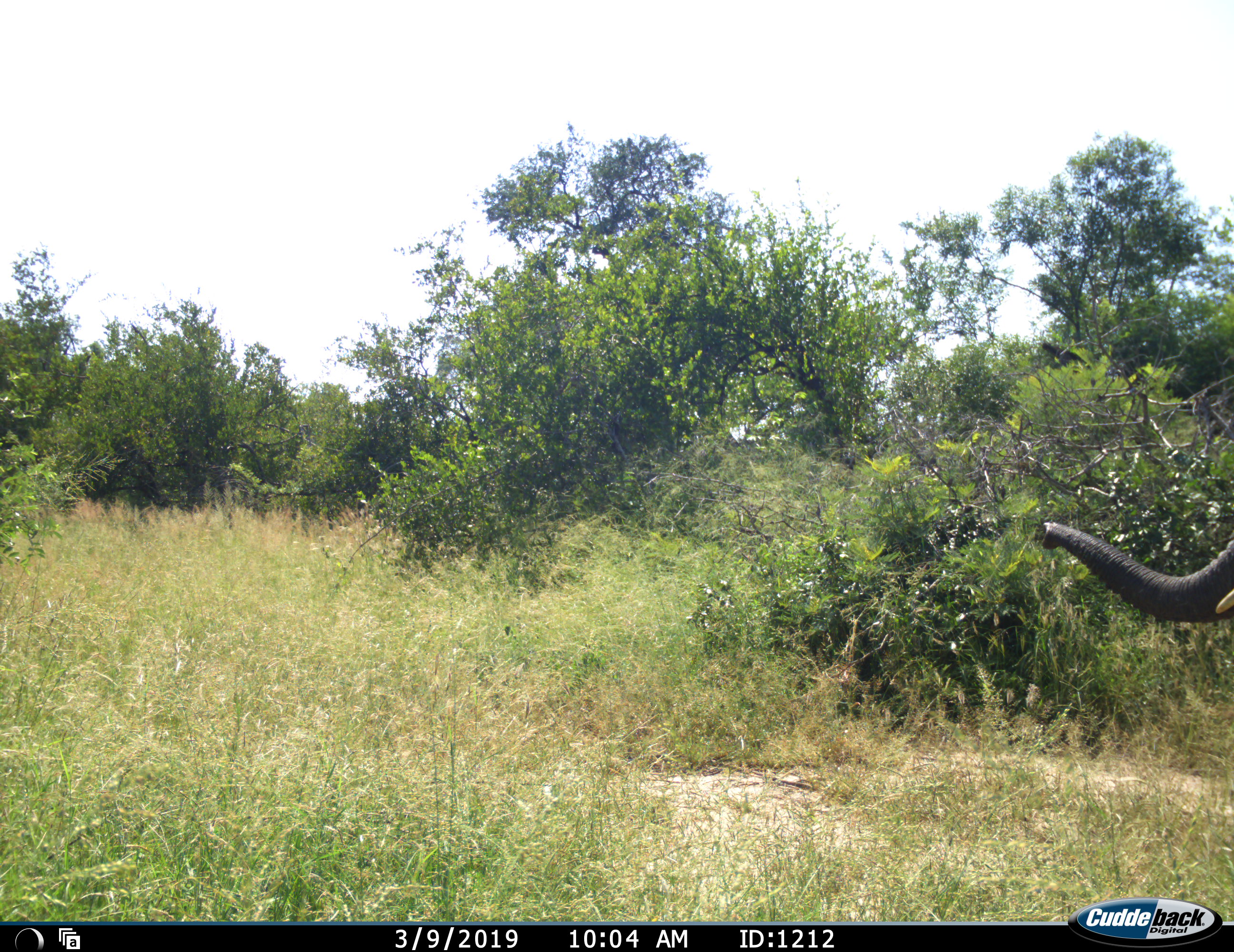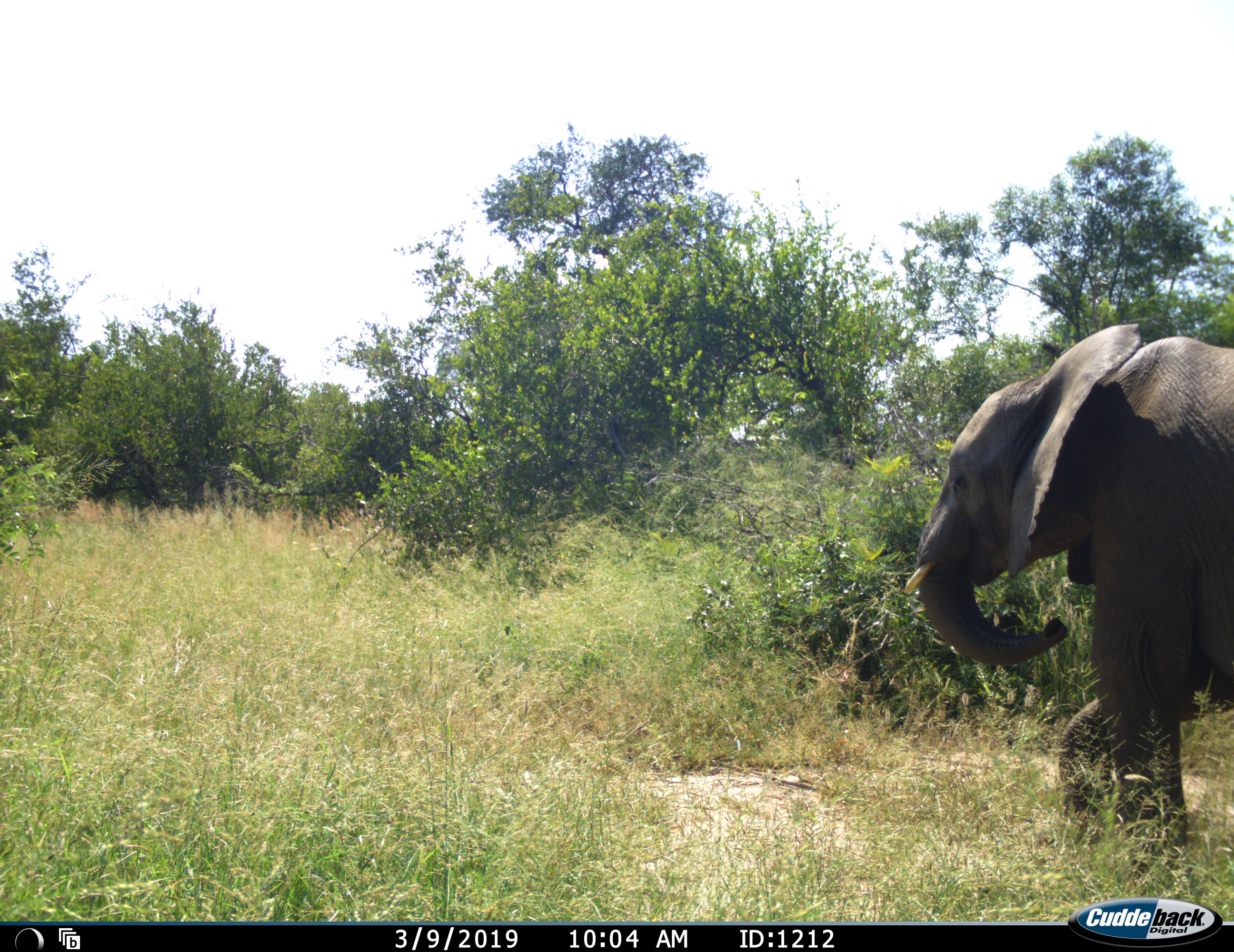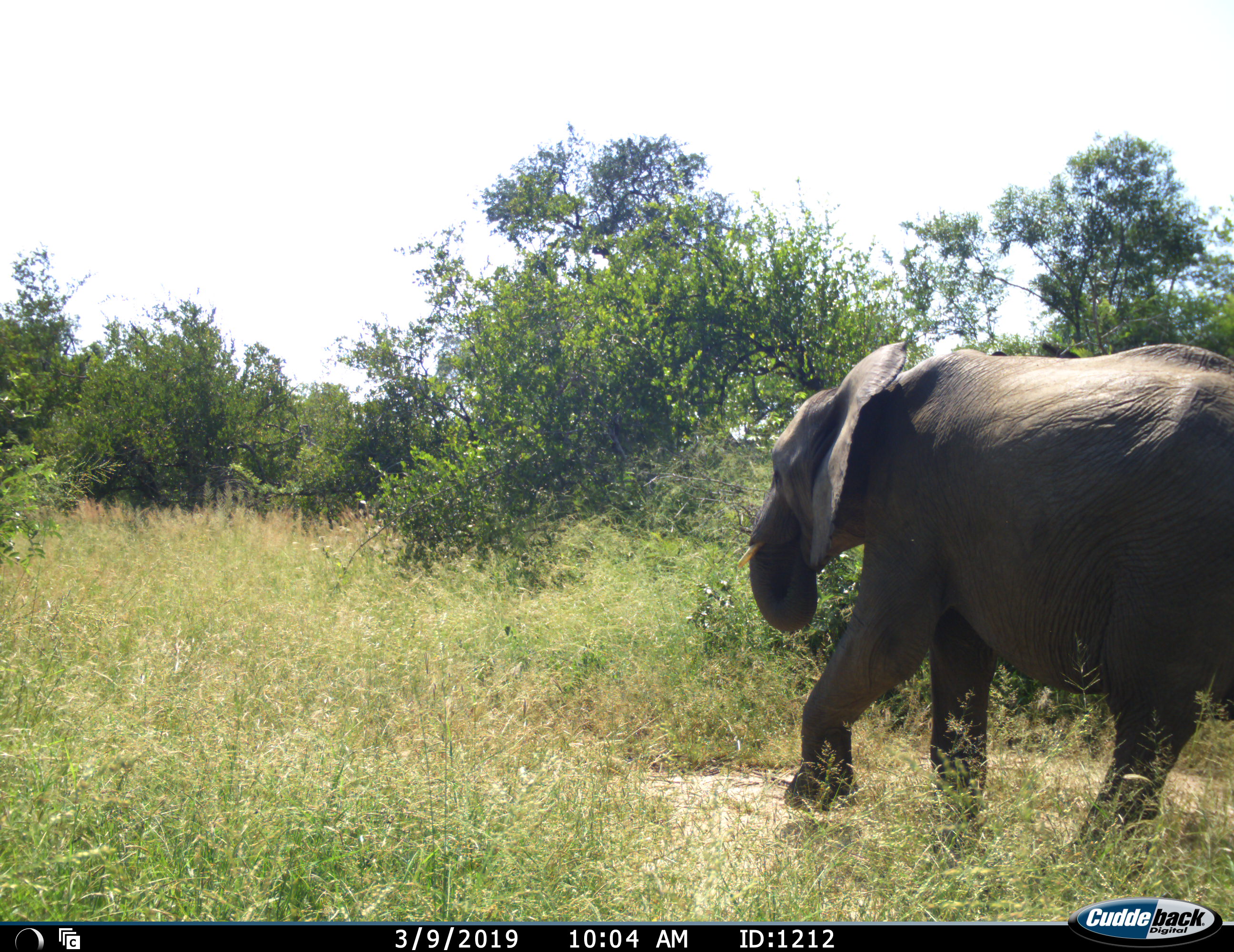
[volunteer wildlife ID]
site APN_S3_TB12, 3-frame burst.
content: unidentified animal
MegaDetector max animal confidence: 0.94